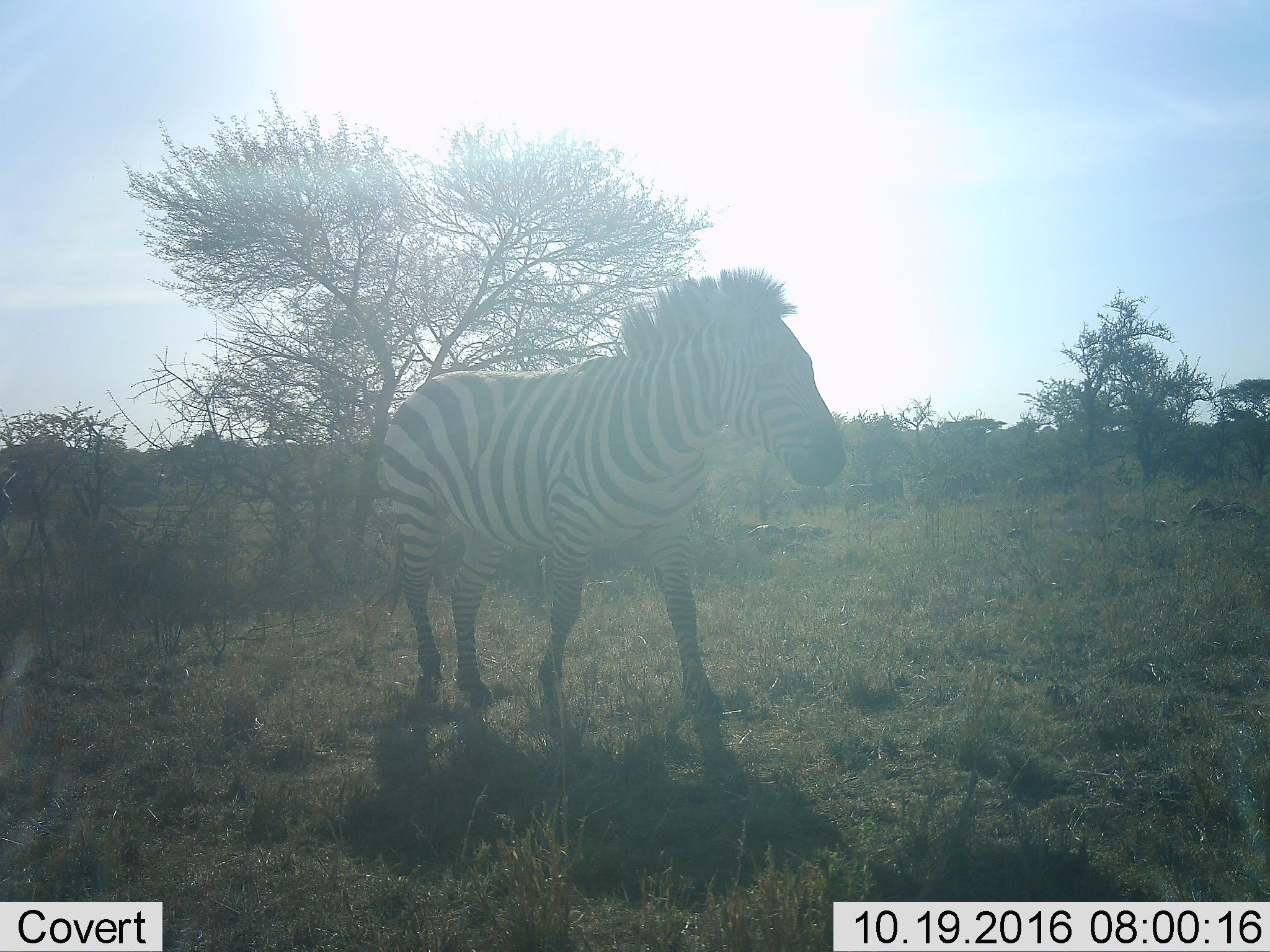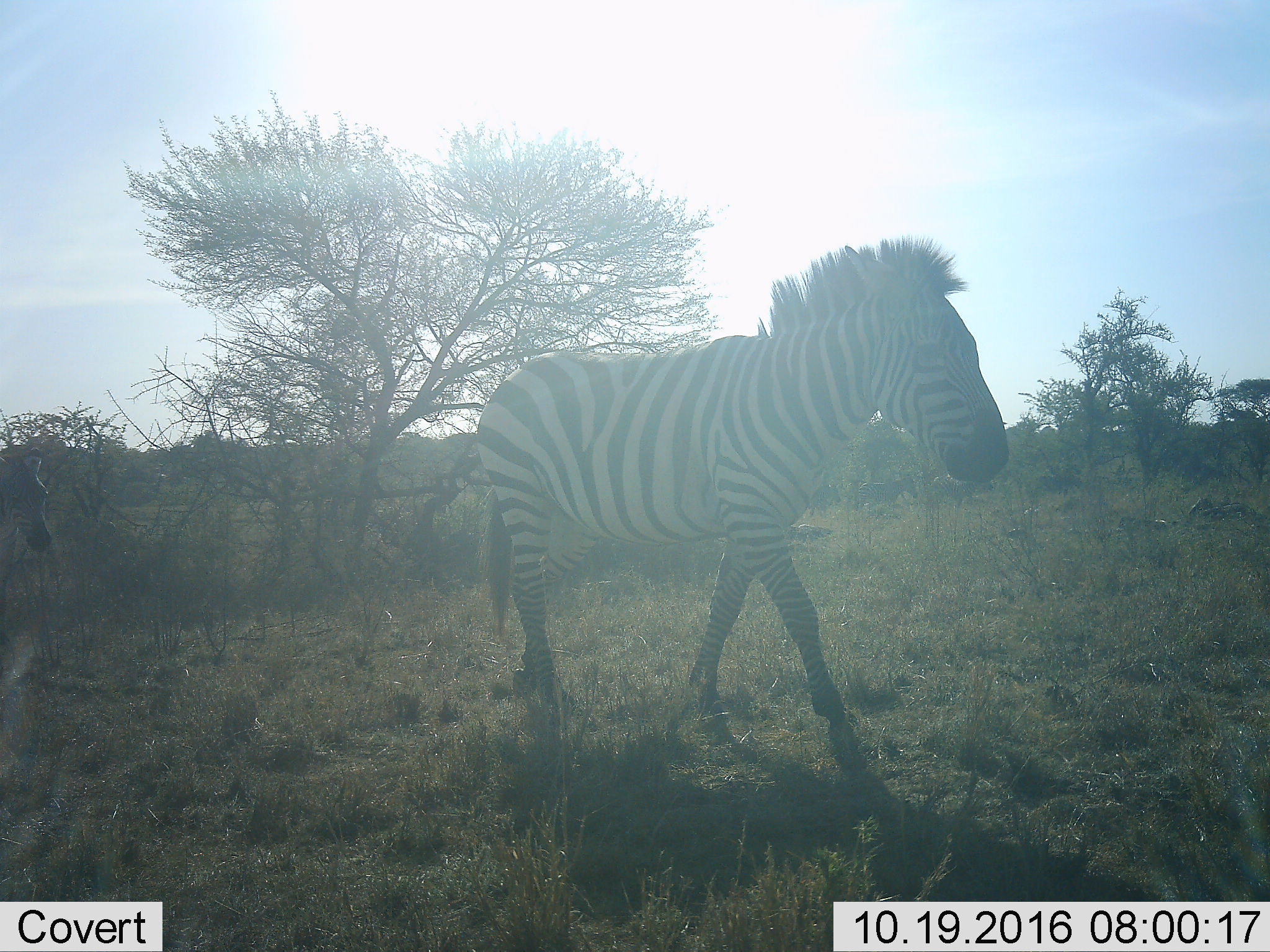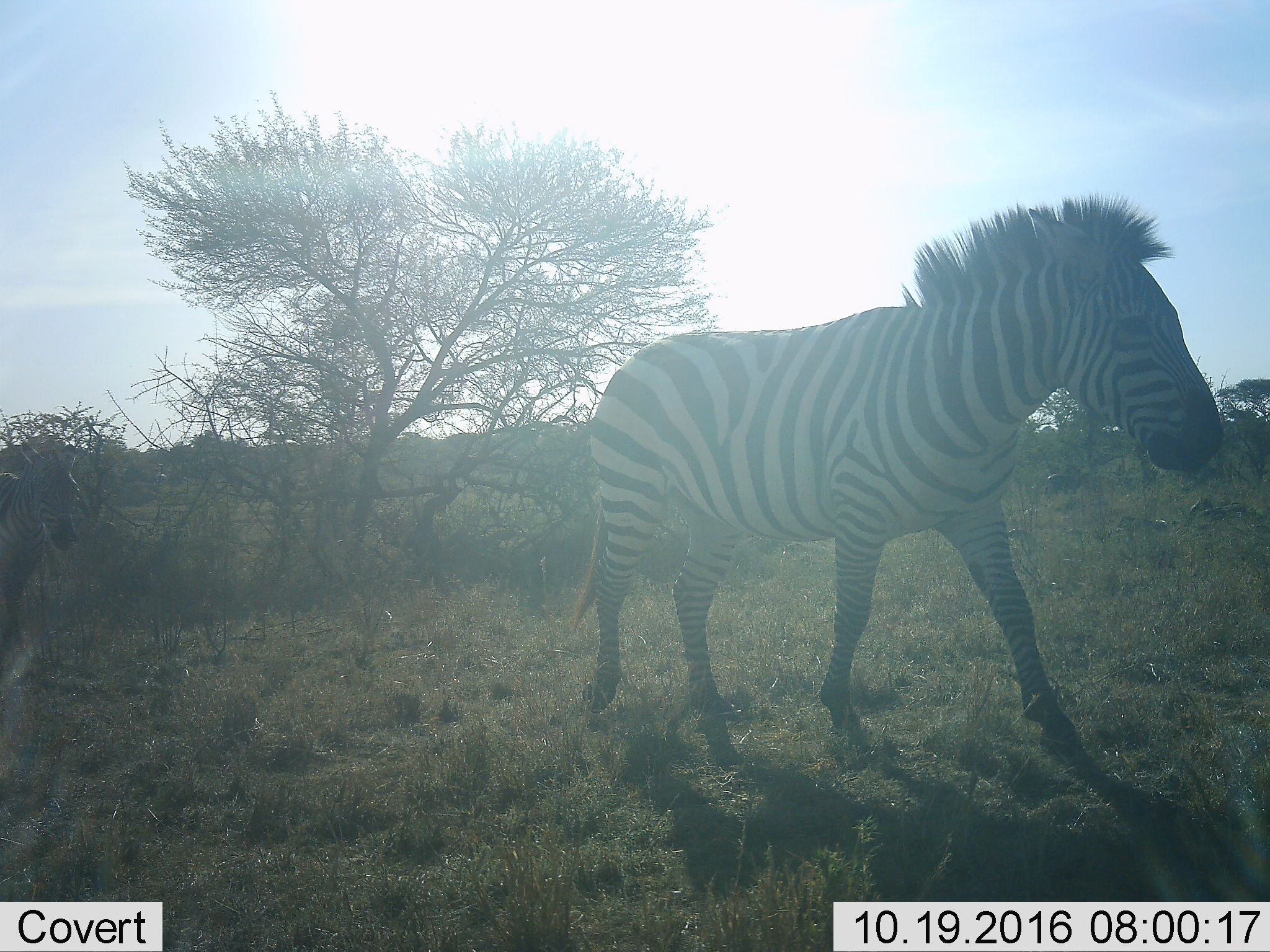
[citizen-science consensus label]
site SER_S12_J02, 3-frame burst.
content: unidentified animal